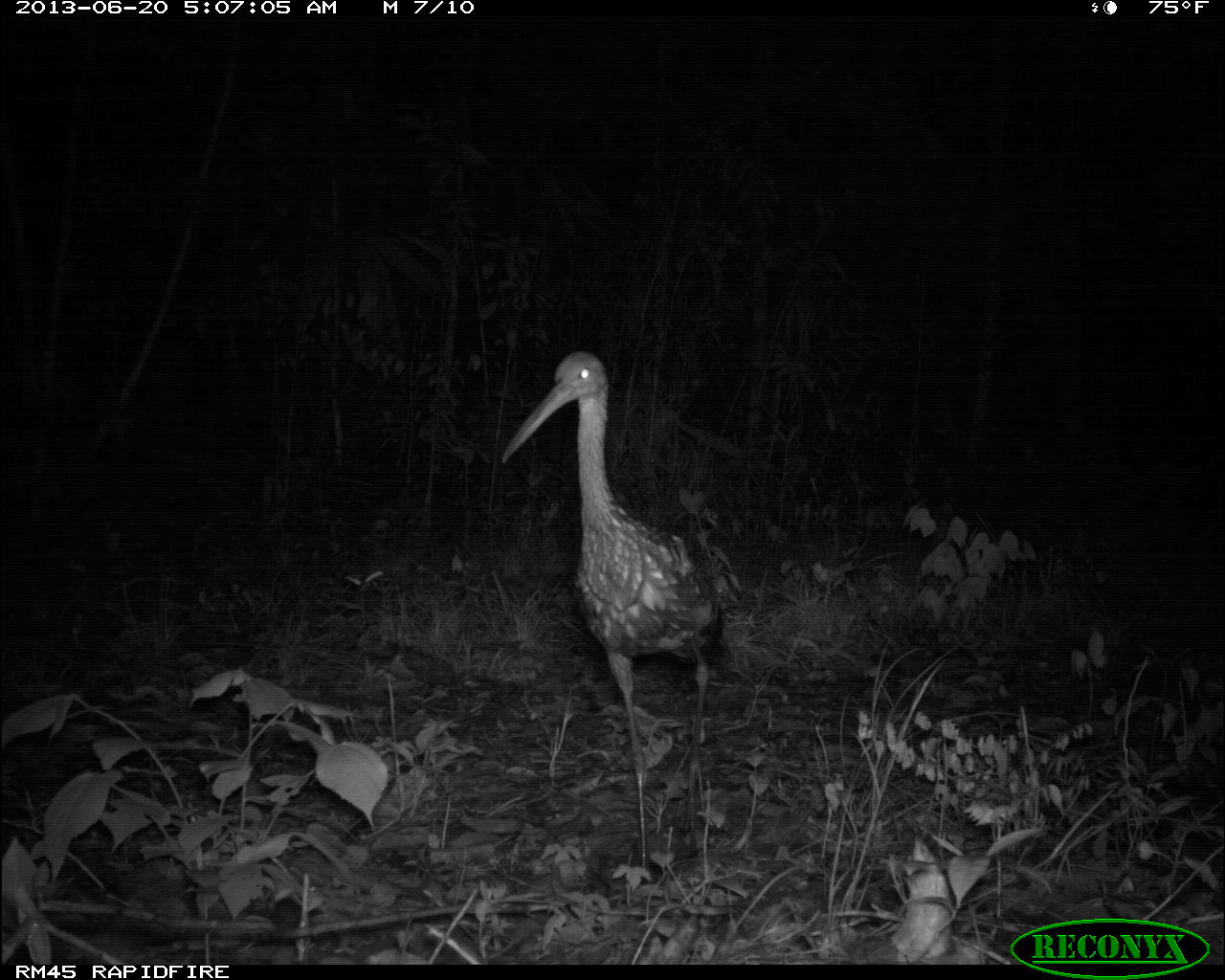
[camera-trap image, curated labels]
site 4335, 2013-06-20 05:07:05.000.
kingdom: Animalia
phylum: Chordata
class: Aves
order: Gruiformes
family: Aramidae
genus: Aramus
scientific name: Aramus guarauna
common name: limpkin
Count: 1.